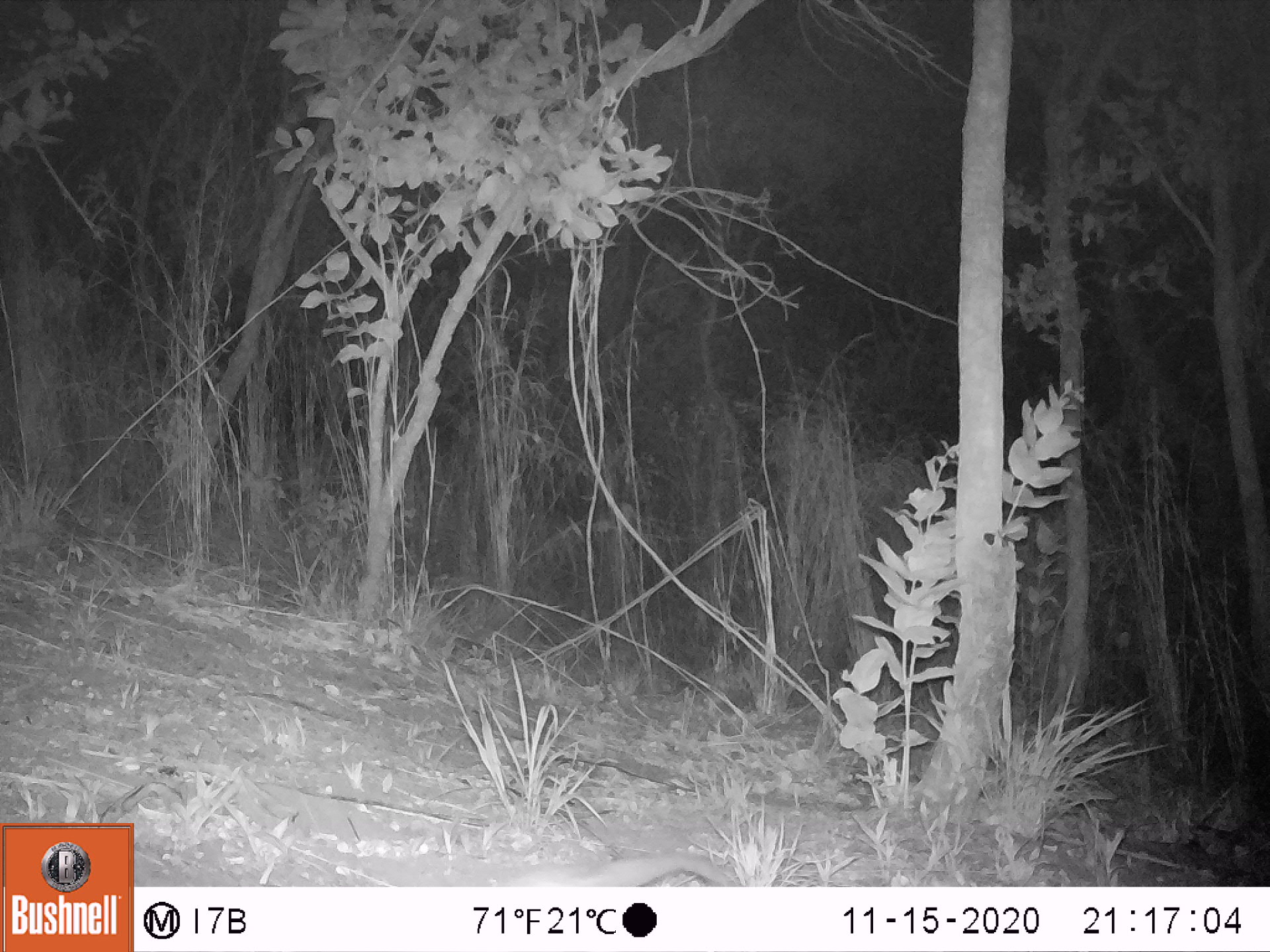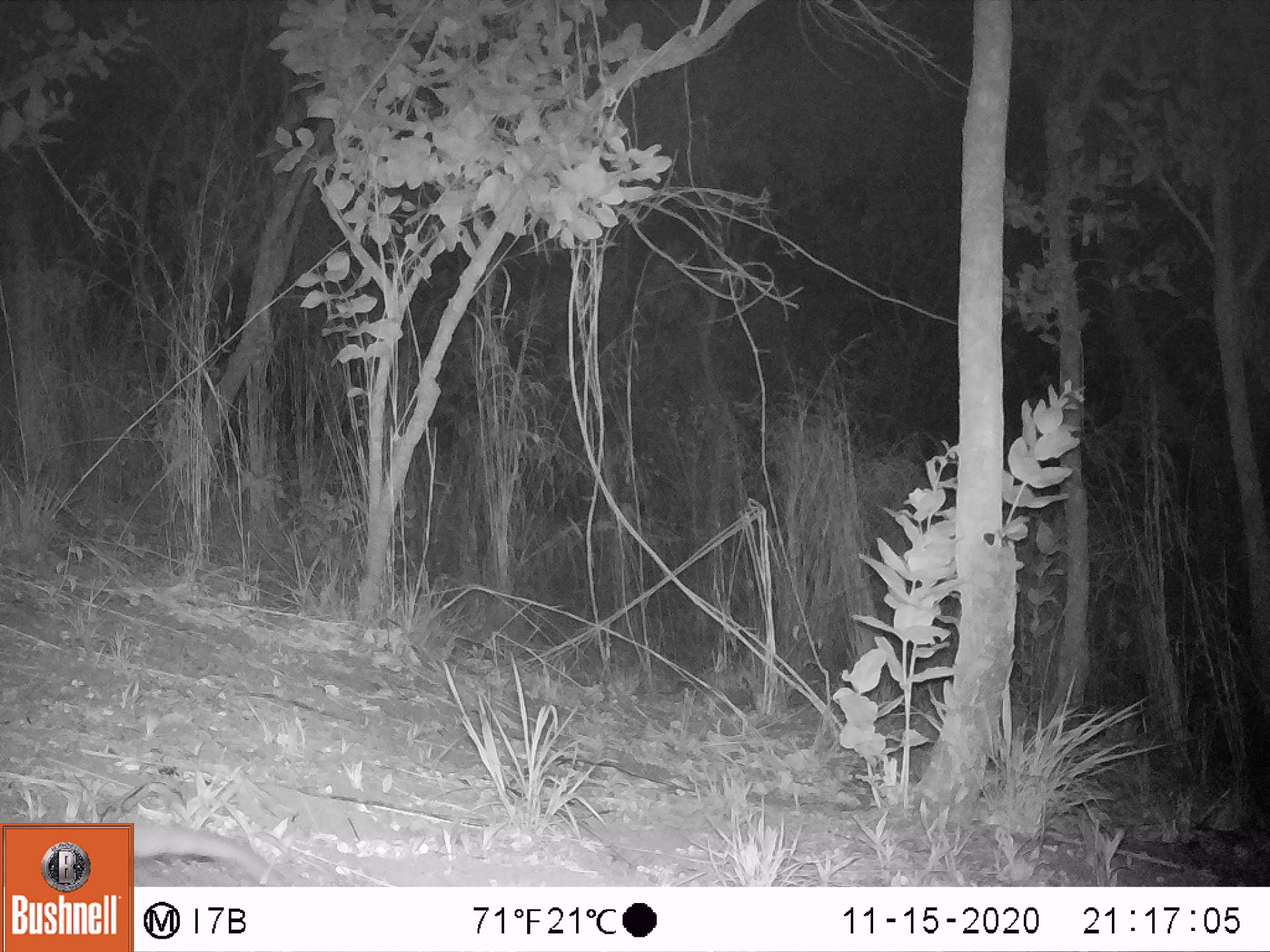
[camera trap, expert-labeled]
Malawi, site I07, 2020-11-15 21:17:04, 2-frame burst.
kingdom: Animalia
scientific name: Animalia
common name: other animal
Other animal (Animalia), count 1.